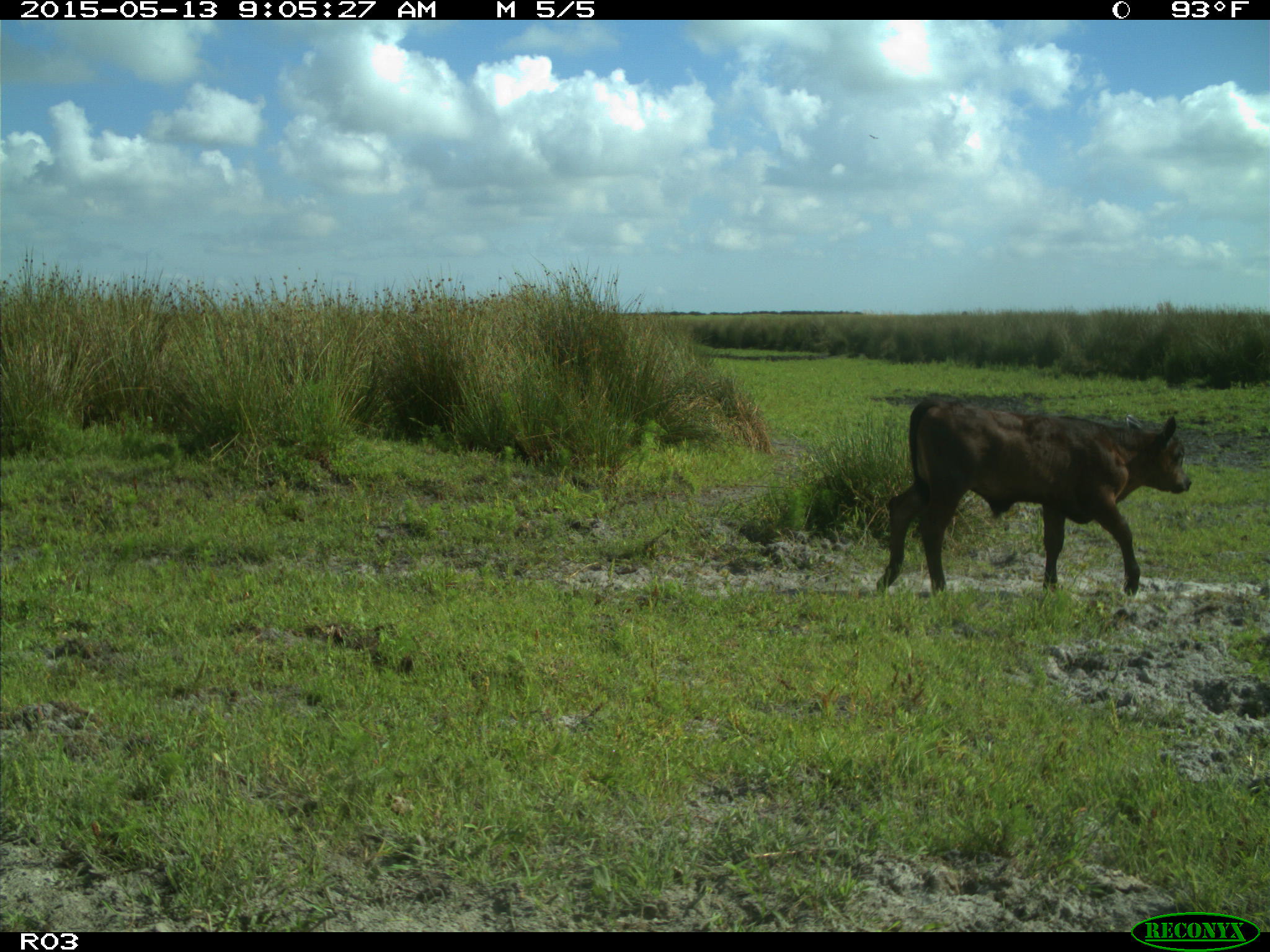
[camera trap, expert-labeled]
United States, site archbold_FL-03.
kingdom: Animalia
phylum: Chordata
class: Mammalia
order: Artiodactyla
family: Bovidae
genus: Bos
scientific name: Bos taurus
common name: domestic cow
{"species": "Bos taurus (domestic cow)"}